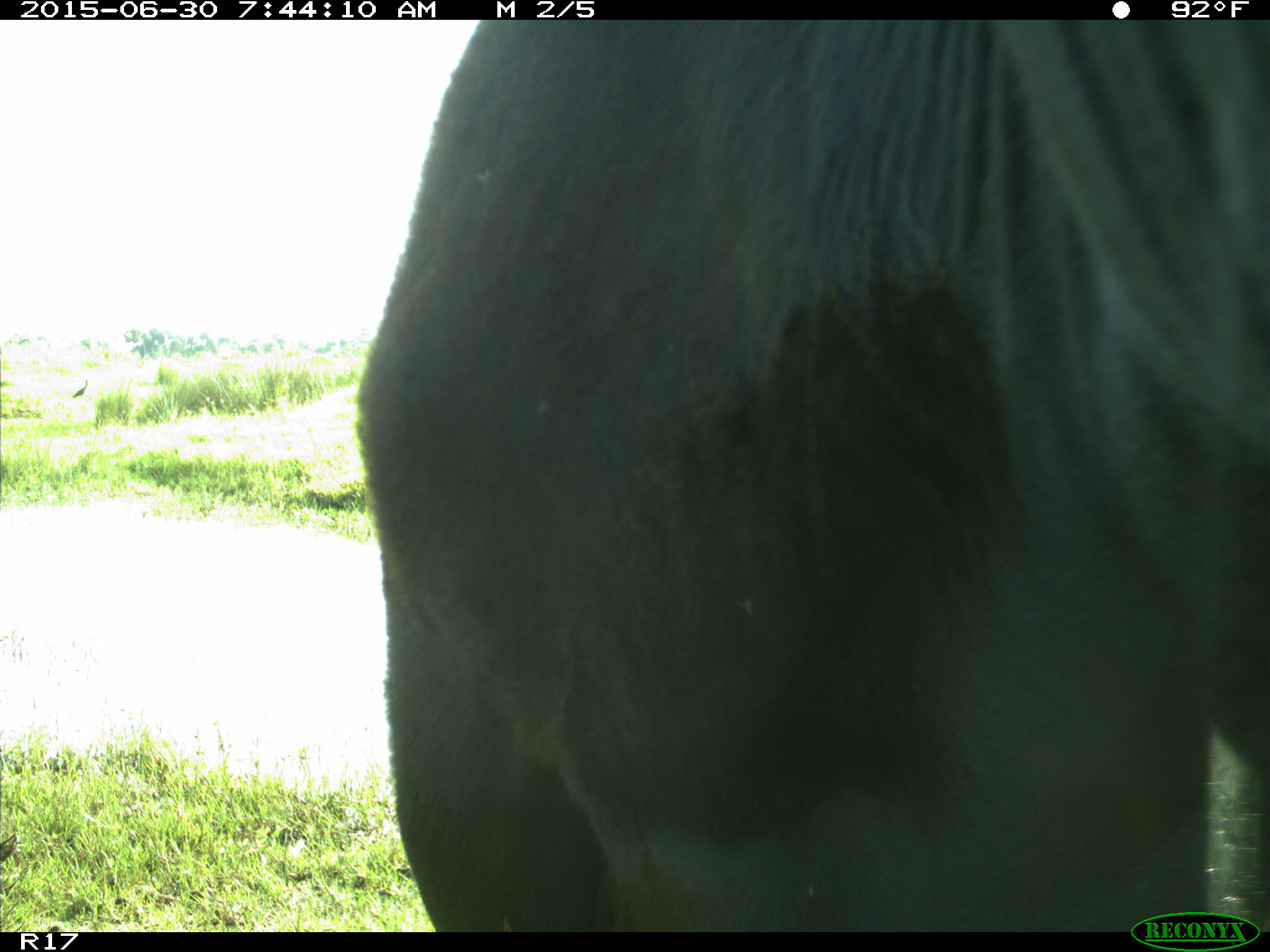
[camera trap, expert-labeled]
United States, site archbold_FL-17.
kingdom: Animalia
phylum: Chordata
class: Mammalia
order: Artiodactyla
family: Bovidae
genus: Bos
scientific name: Bos taurus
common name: domestic cow